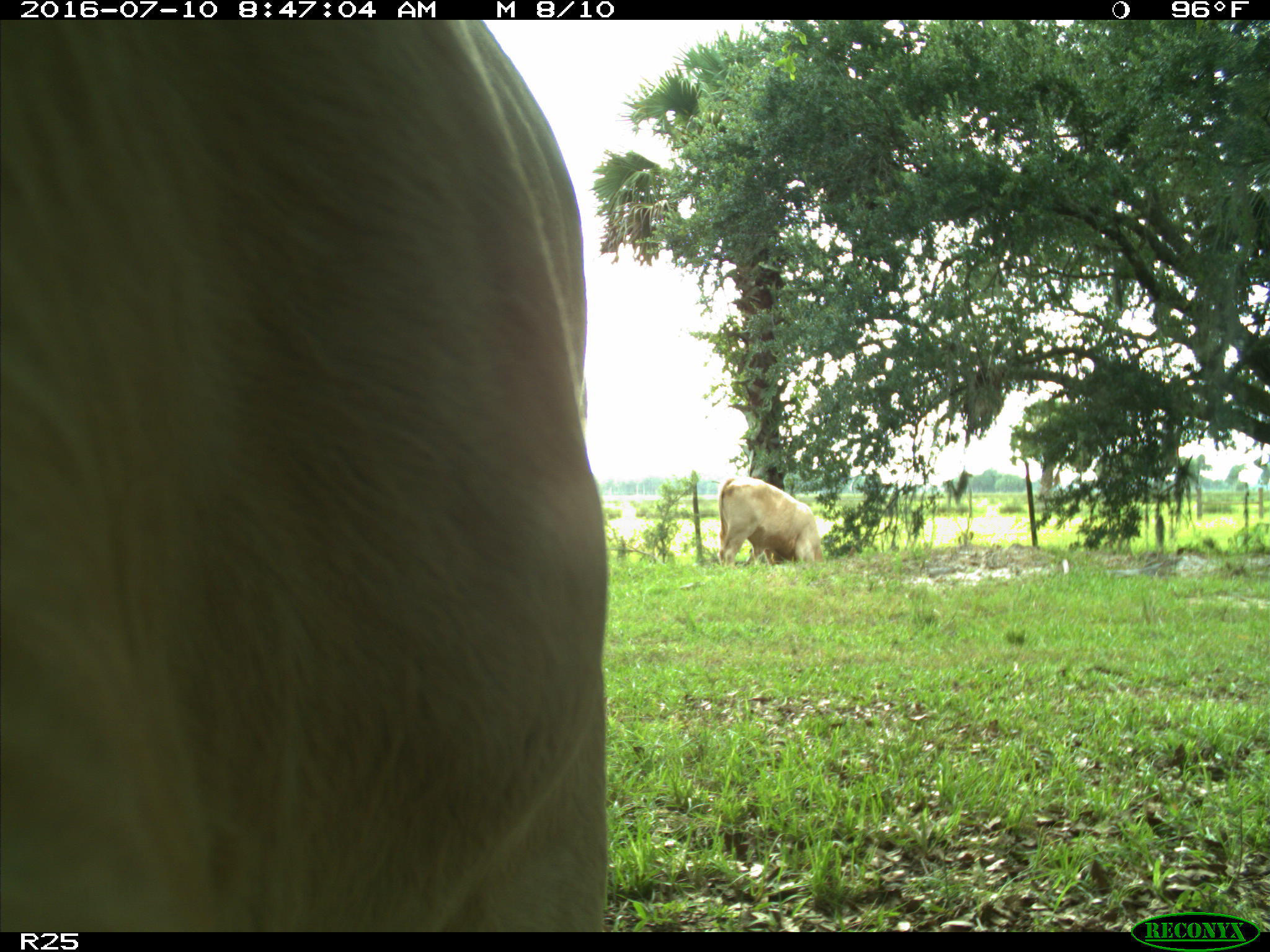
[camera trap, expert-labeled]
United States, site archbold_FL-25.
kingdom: Animalia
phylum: Chordata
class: Mammalia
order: Artiodactyla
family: Bovidae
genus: Bos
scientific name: Bos taurus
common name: domestic cow